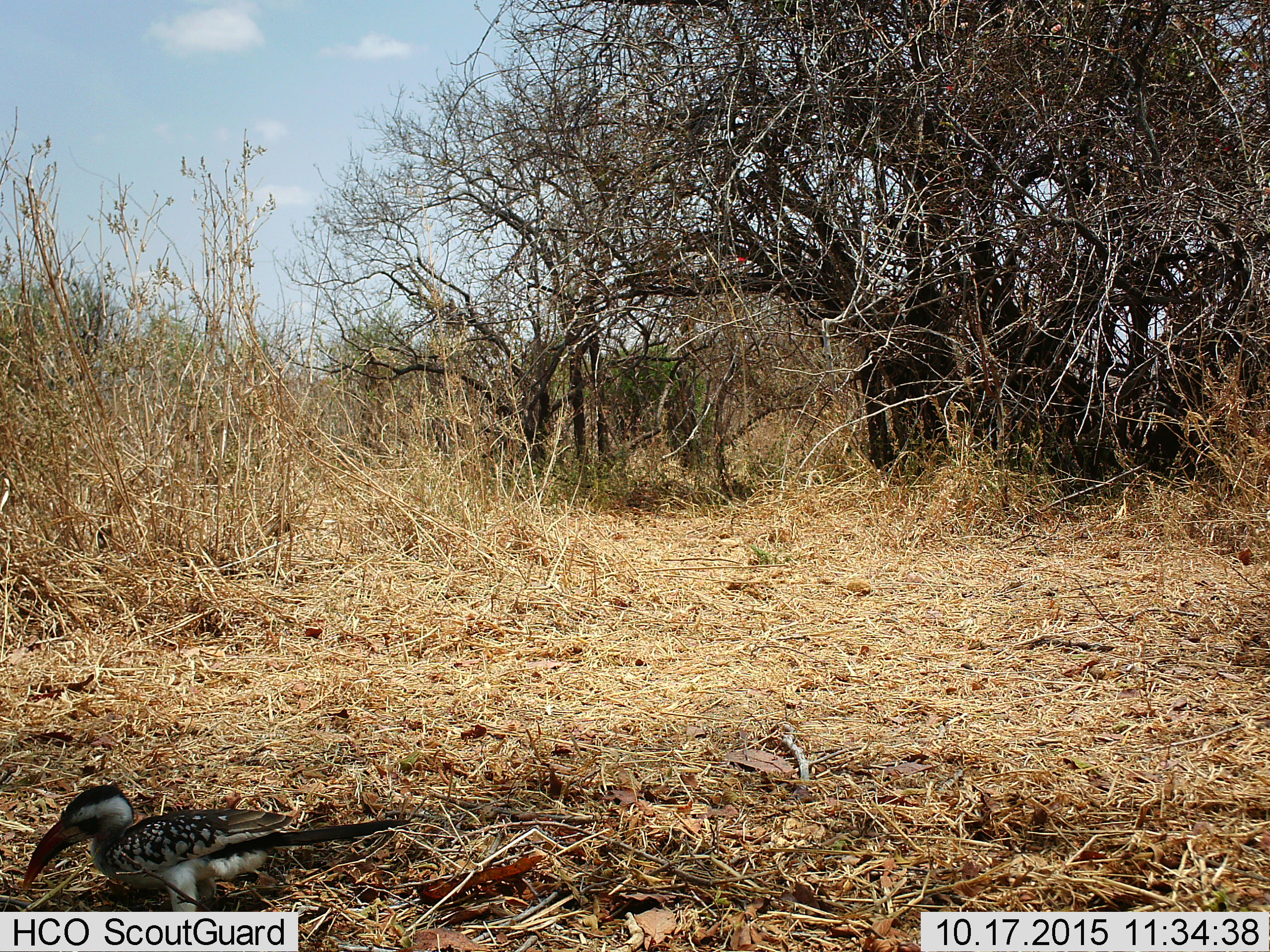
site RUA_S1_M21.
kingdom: Animalia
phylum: Chordata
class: Aves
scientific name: Aves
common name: bird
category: birdother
Birdother (bird) (Aves), count 1. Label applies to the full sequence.